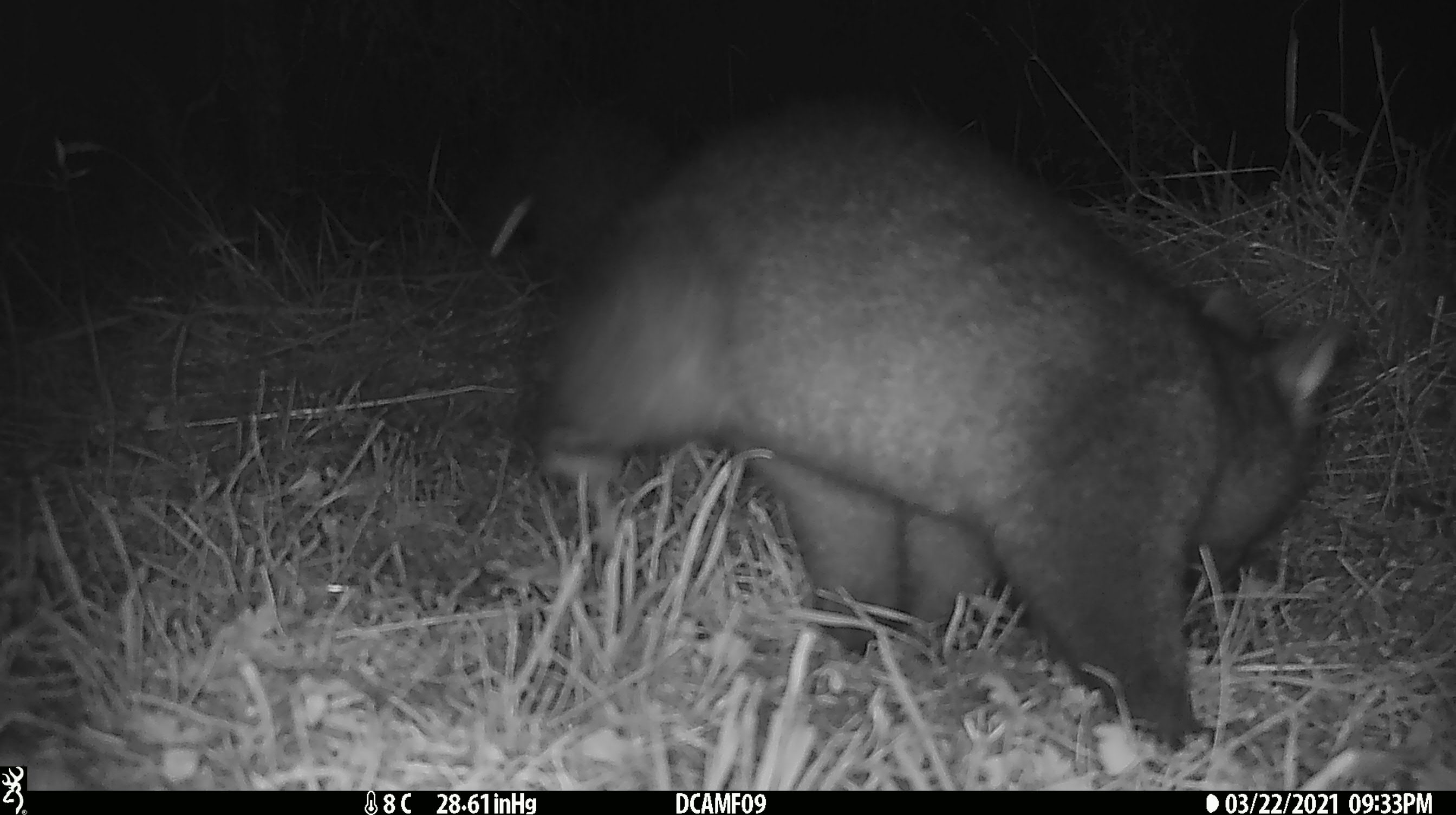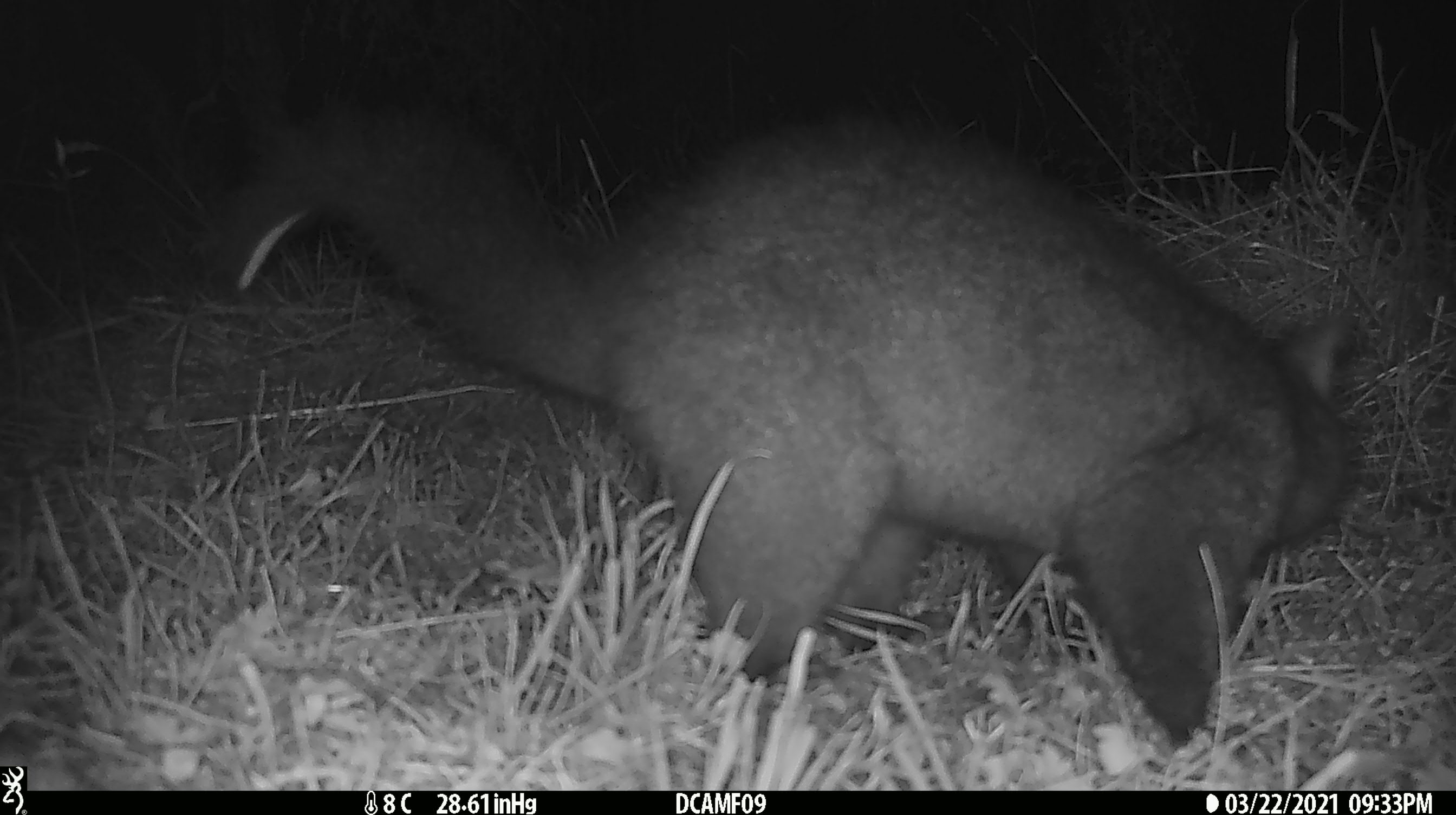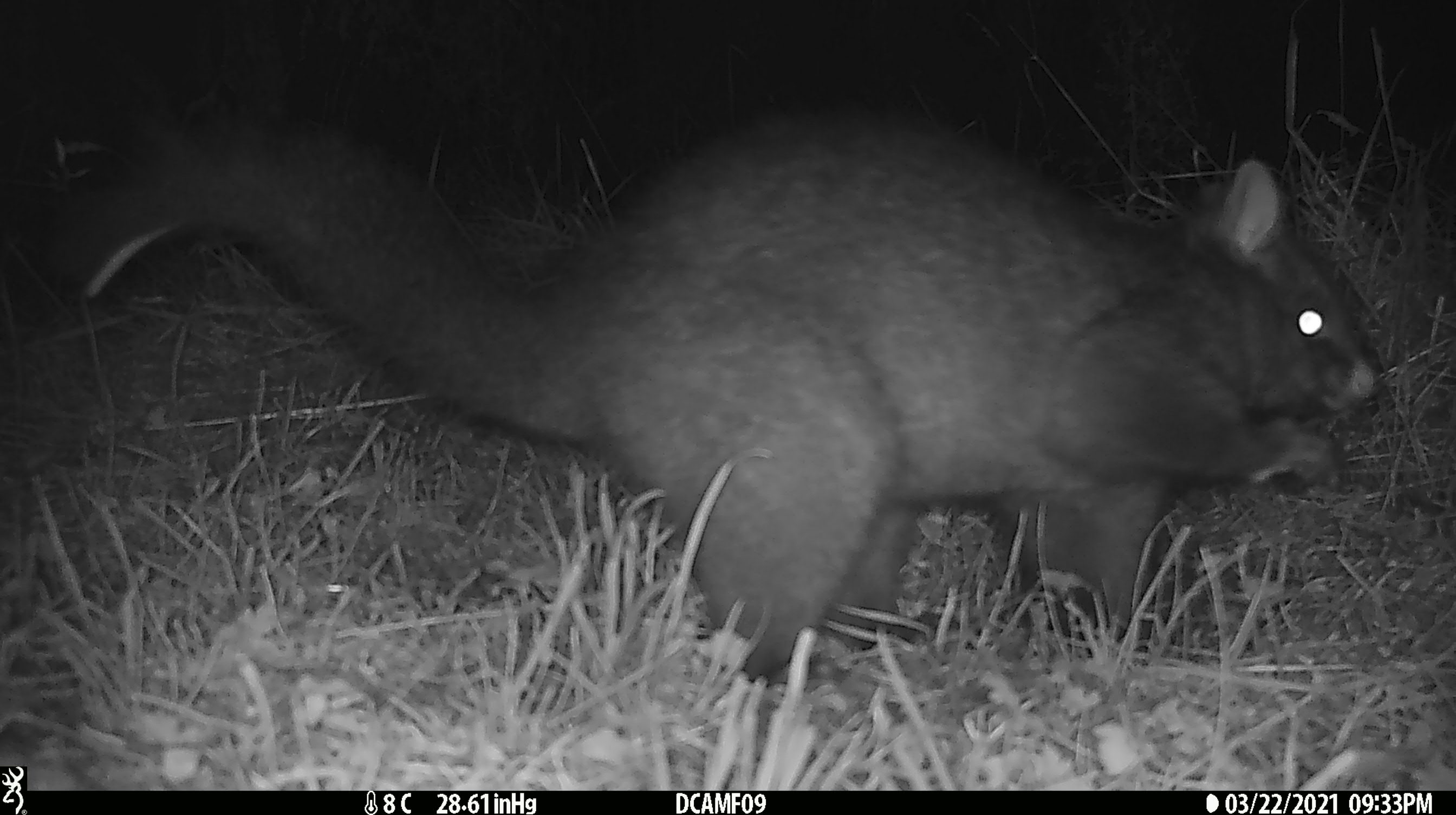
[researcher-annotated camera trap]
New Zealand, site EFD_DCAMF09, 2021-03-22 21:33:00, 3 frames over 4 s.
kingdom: Animalia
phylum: Chordata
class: Mammalia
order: Diprotodontia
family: Phalangeridae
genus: Trichosurus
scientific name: Trichosurus vulpecula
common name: common brushtail possum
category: possum